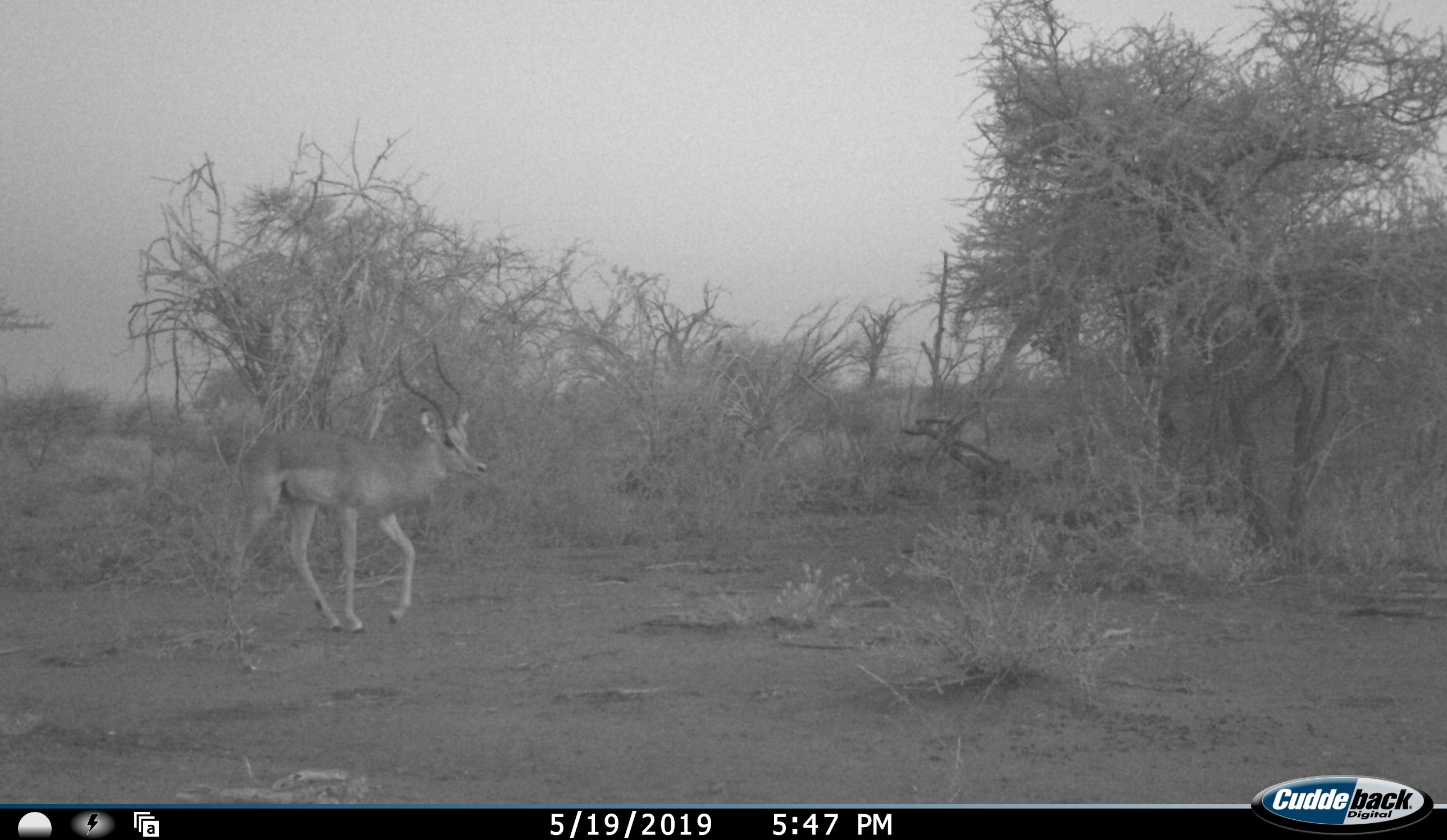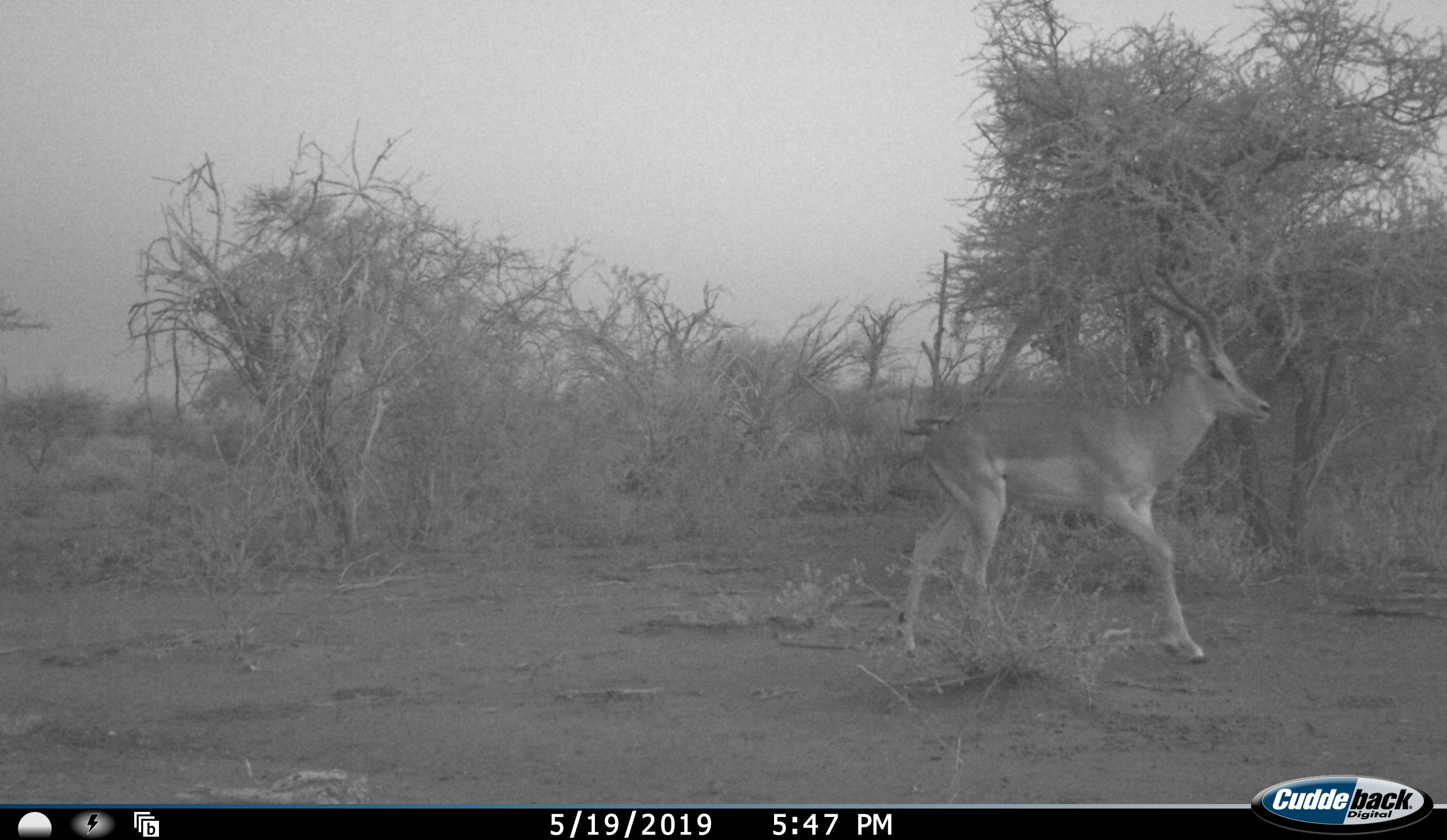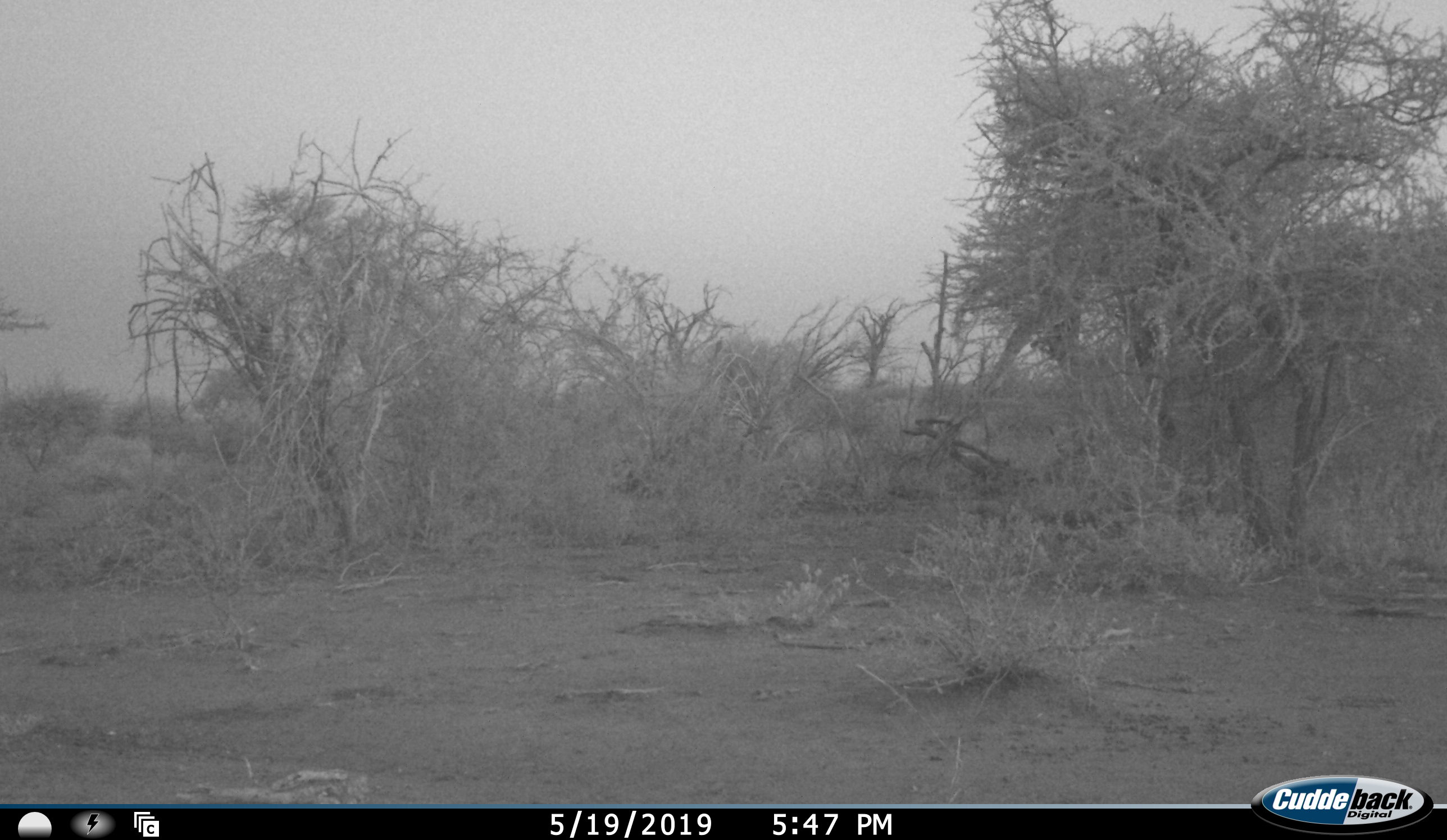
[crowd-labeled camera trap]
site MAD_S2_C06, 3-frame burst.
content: unidentified animal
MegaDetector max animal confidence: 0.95